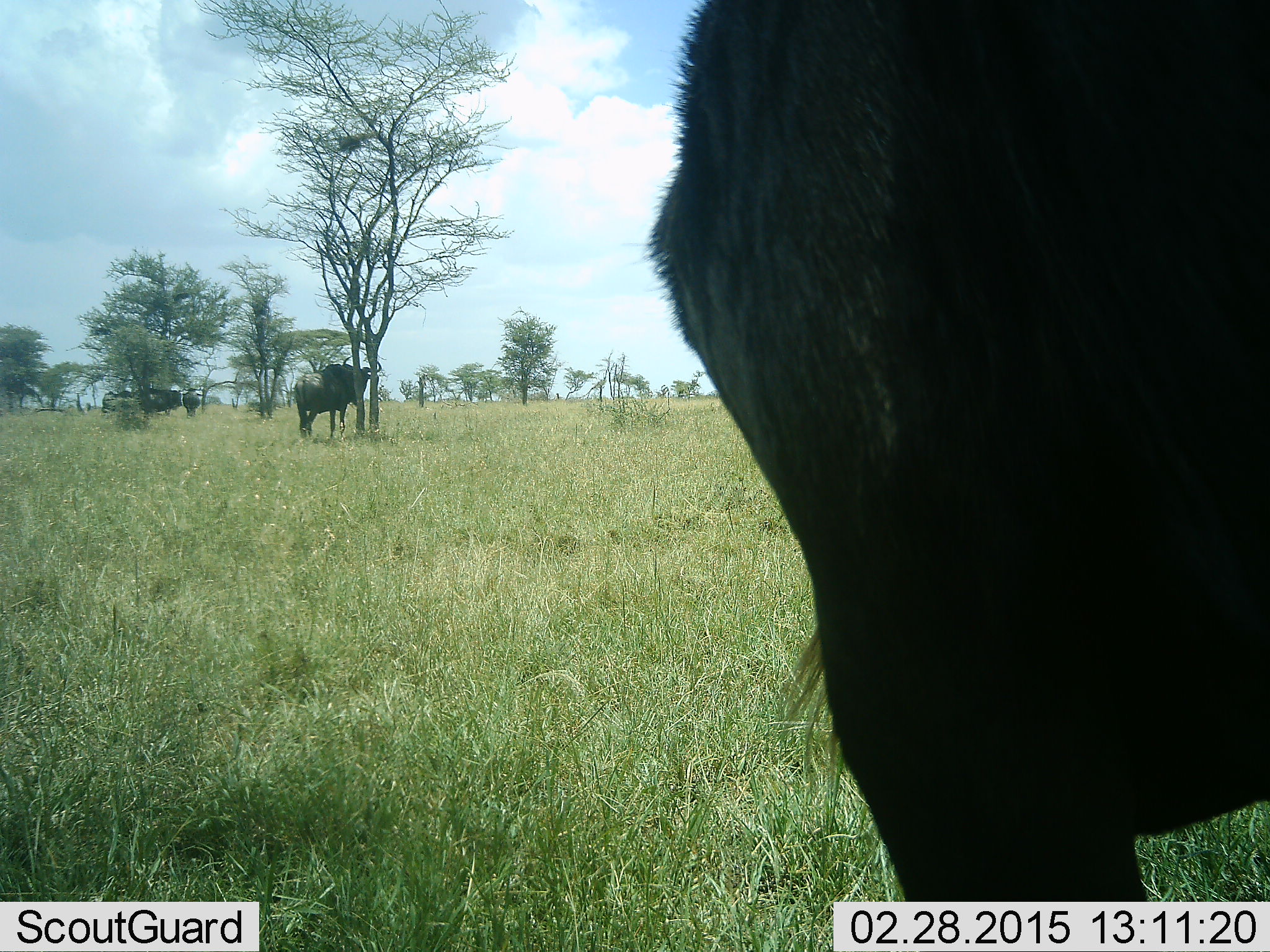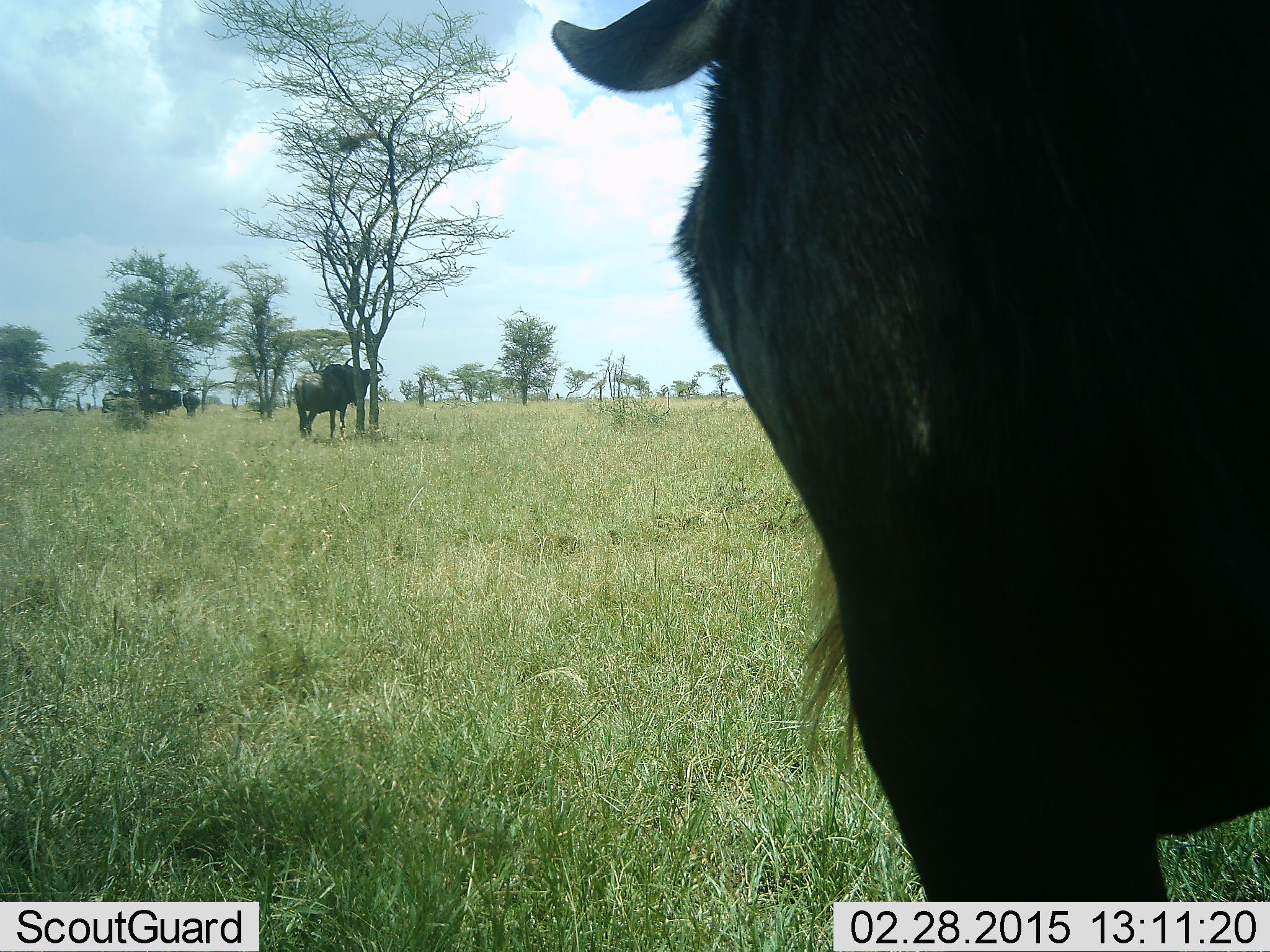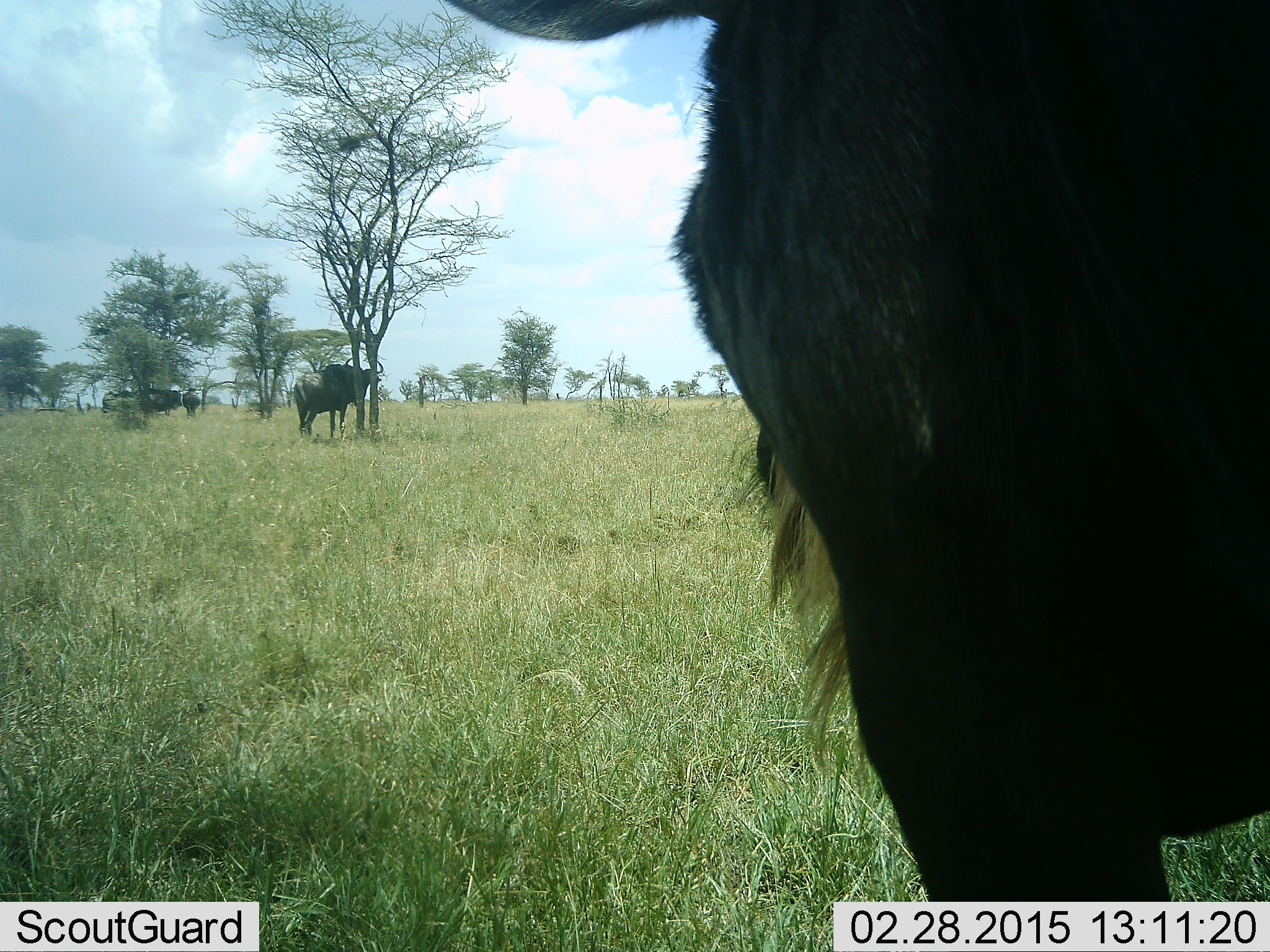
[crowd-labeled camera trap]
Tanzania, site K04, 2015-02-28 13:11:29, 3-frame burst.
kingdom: Animalia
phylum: Chordata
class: Mammalia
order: Artiodactyla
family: Bovidae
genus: Connochaetes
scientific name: Connochaetes taurinus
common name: blue wildebeest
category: wildebeest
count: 4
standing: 100%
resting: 10%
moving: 0%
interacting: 0%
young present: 0%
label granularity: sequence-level